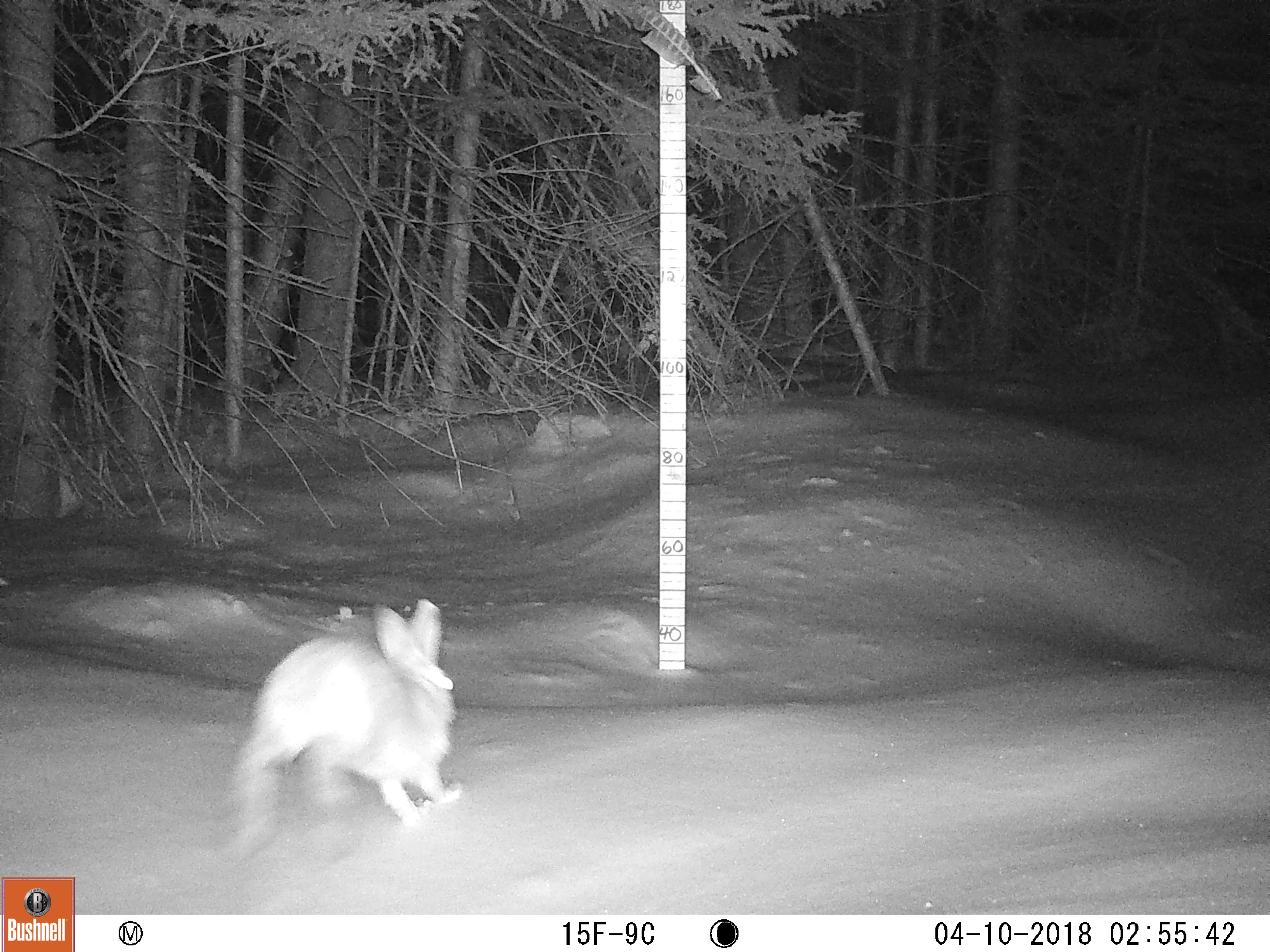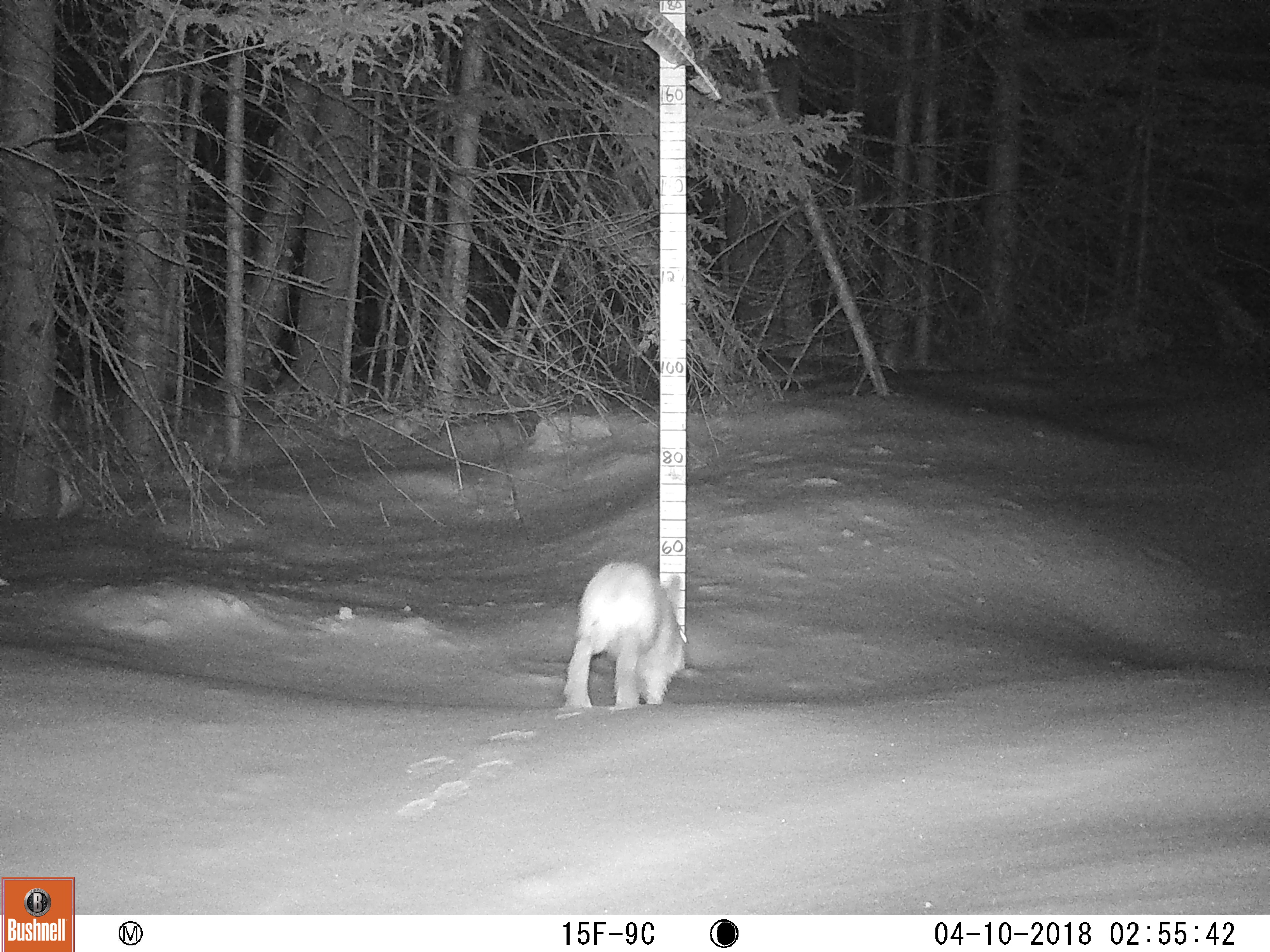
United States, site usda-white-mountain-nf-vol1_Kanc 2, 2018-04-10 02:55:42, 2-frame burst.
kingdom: Animalia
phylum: Chordata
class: Mammalia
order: Lagomorpha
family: Leporidae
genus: Lepus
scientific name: Lepus americanus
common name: snowshoe hare